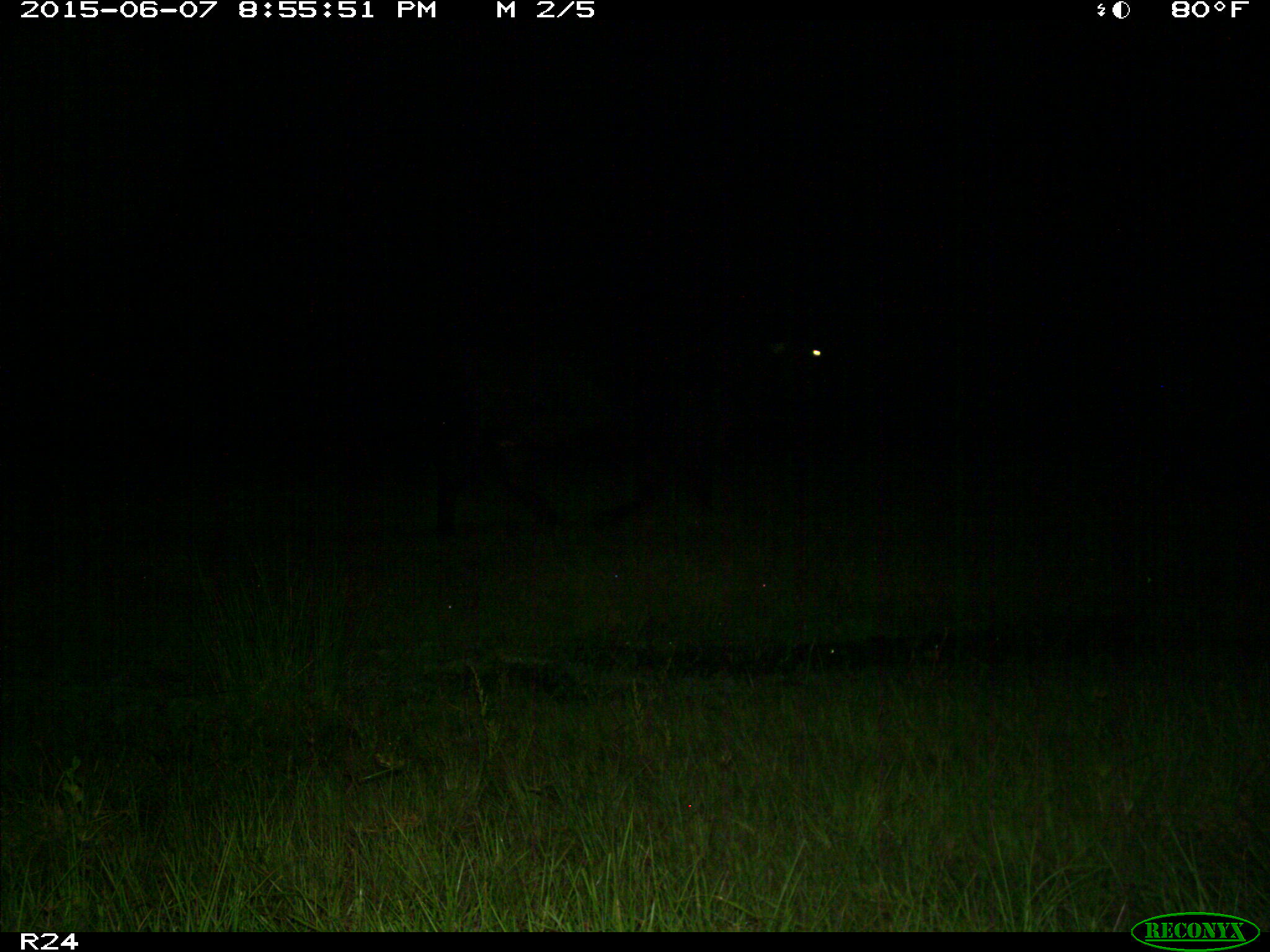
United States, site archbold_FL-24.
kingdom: Animalia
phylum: Chordata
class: Mammalia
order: Artiodactyla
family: Bovidae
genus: Bos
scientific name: Bos taurus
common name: domestic cow